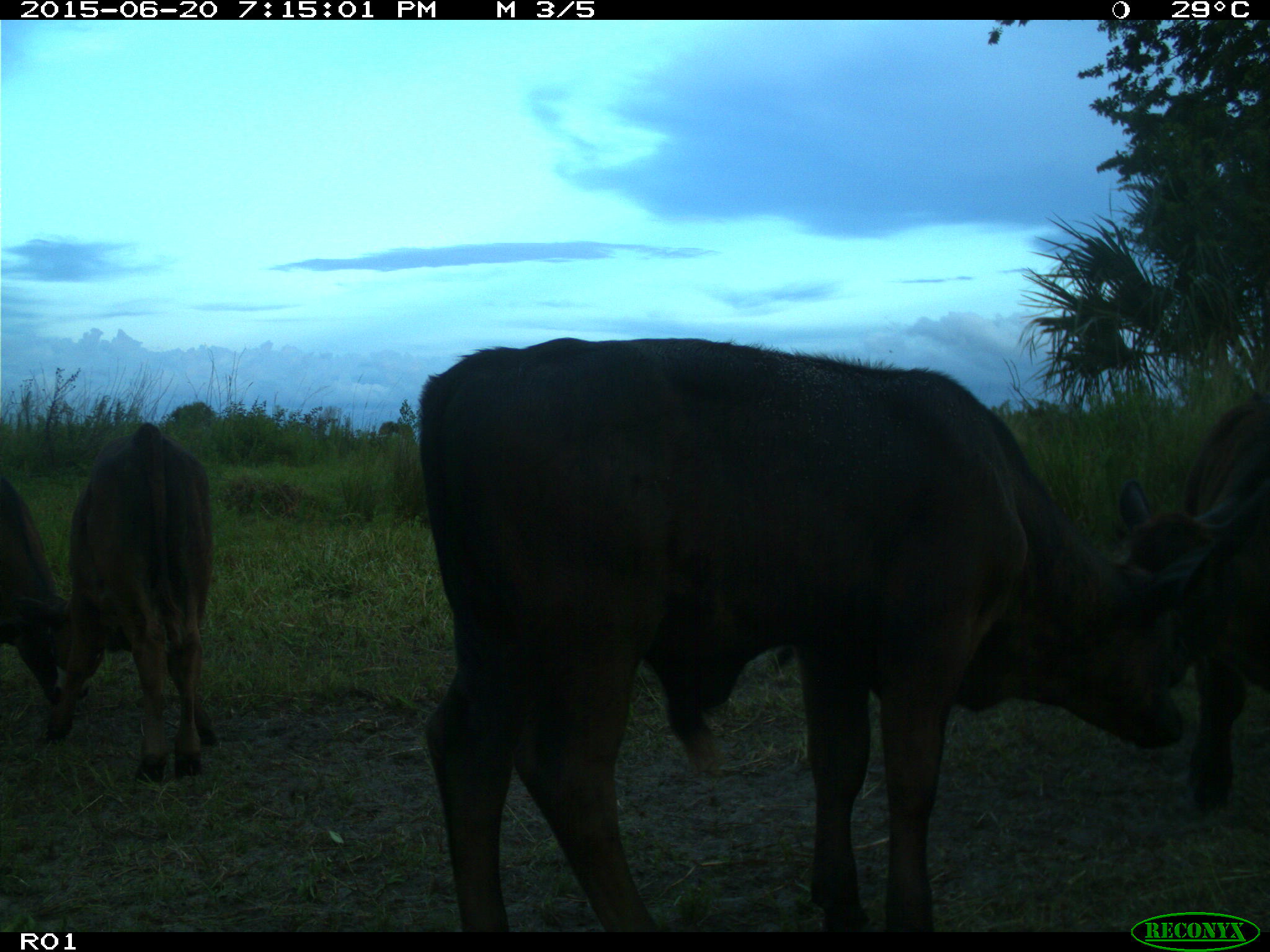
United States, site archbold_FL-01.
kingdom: Animalia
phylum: Chordata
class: Mammalia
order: Artiodactyla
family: Bovidae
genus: Bos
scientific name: Bos taurus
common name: domestic cow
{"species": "Bos taurus (domestic cow)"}